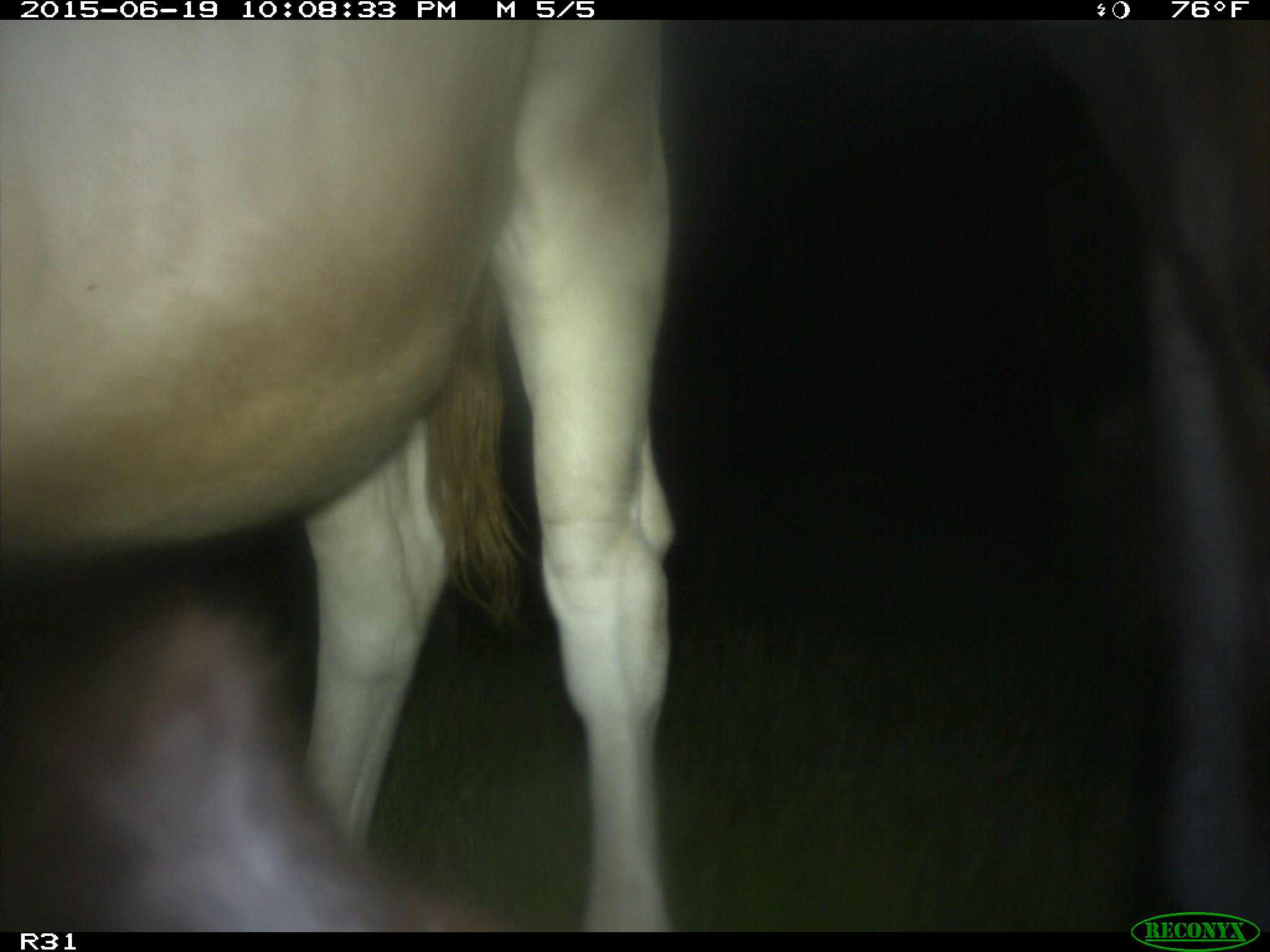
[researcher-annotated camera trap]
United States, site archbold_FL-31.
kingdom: Animalia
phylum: Chordata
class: Mammalia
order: Artiodactyla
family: Bovidae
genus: Bos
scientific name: Bos taurus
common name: domestic cow